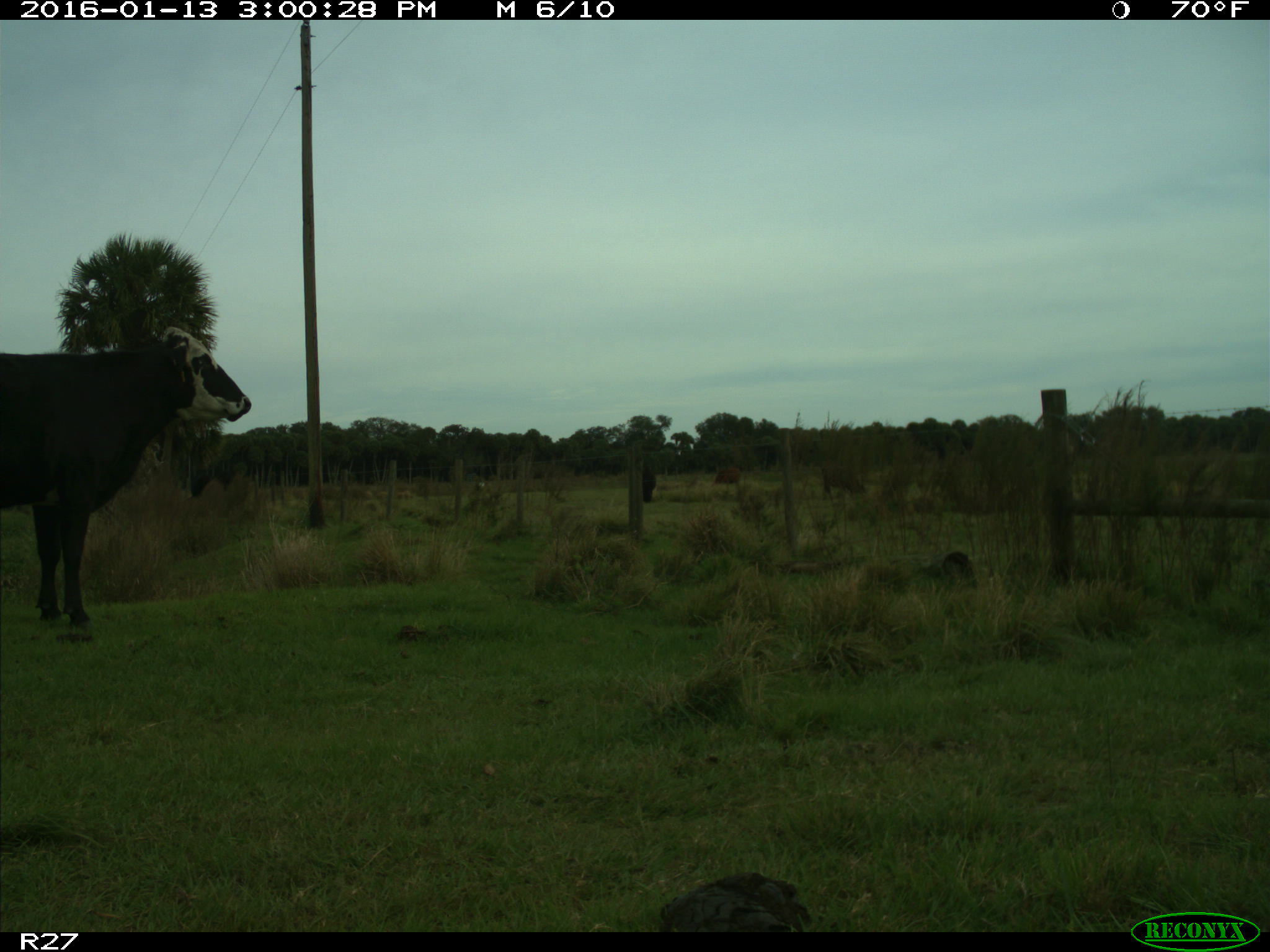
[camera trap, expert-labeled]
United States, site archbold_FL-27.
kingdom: Animalia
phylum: Chordata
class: Mammalia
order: Artiodactyla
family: Bovidae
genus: Bos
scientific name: Bos taurus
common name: domestic cow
Bos taurus (domestic cow).